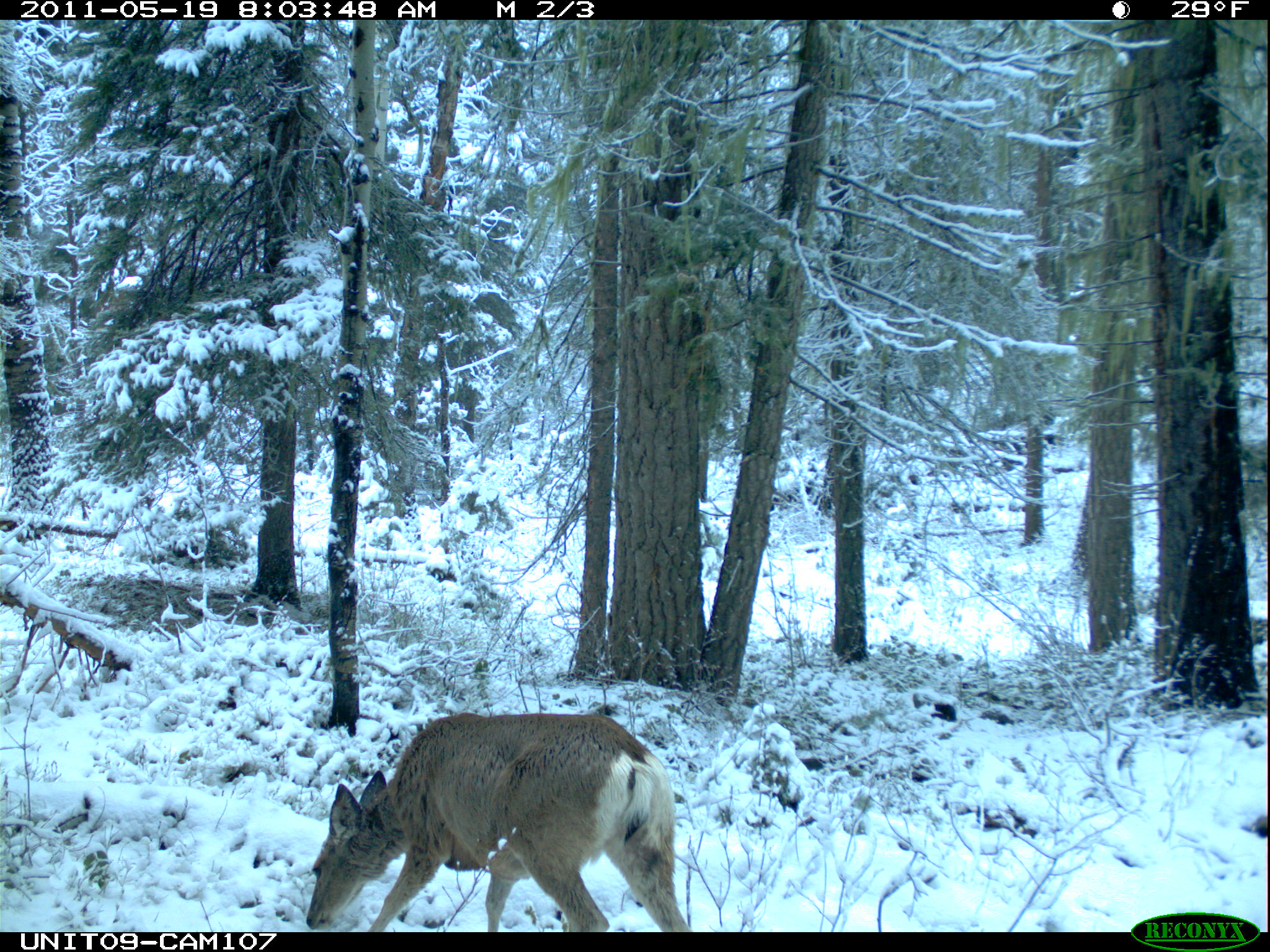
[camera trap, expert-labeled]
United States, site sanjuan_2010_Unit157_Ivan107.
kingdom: Animalia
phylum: Chordata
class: Mammalia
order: Artiodactyla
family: Cervidae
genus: Odocoileus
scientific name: Odocoileus hemionus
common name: mule deer